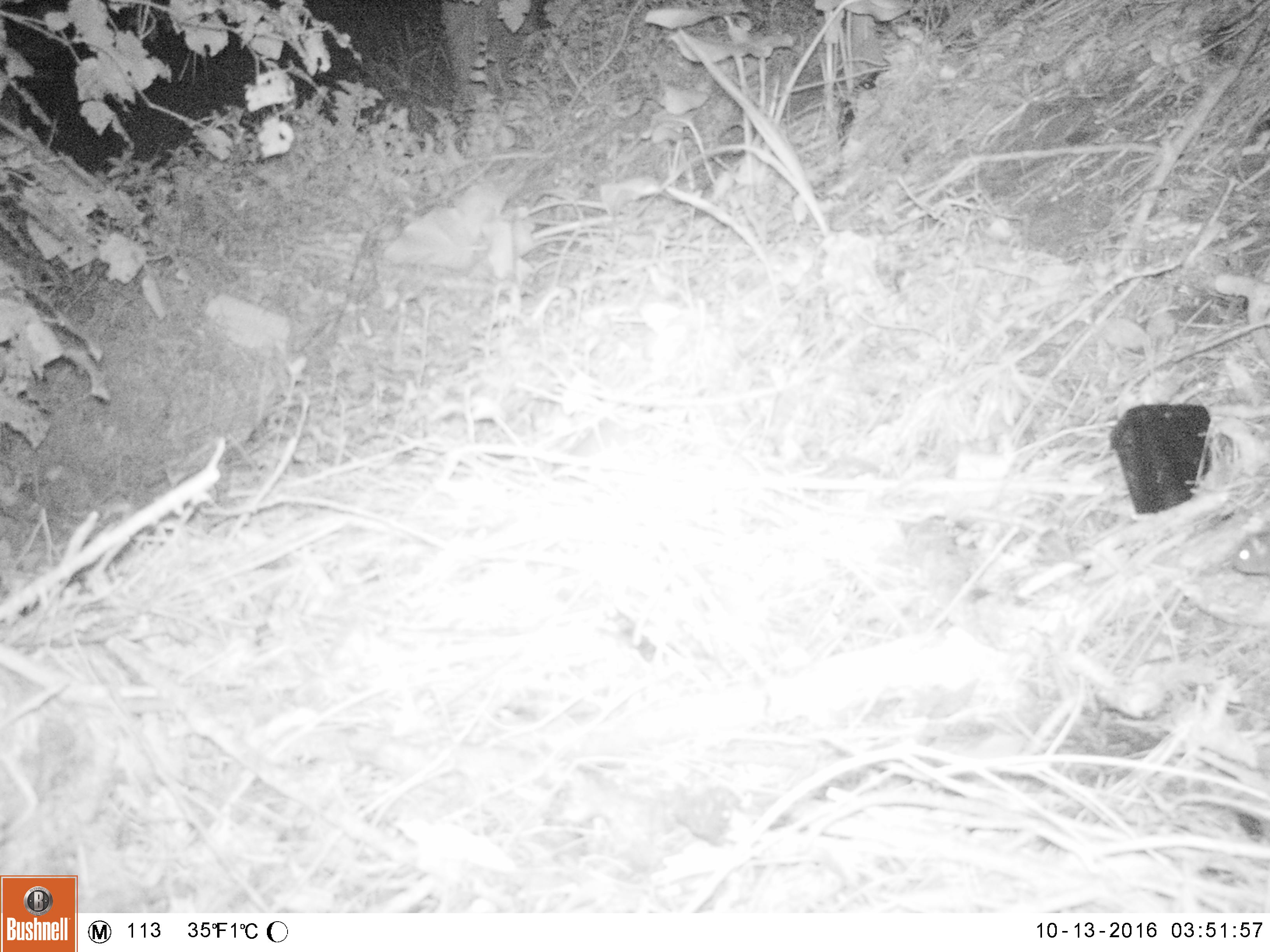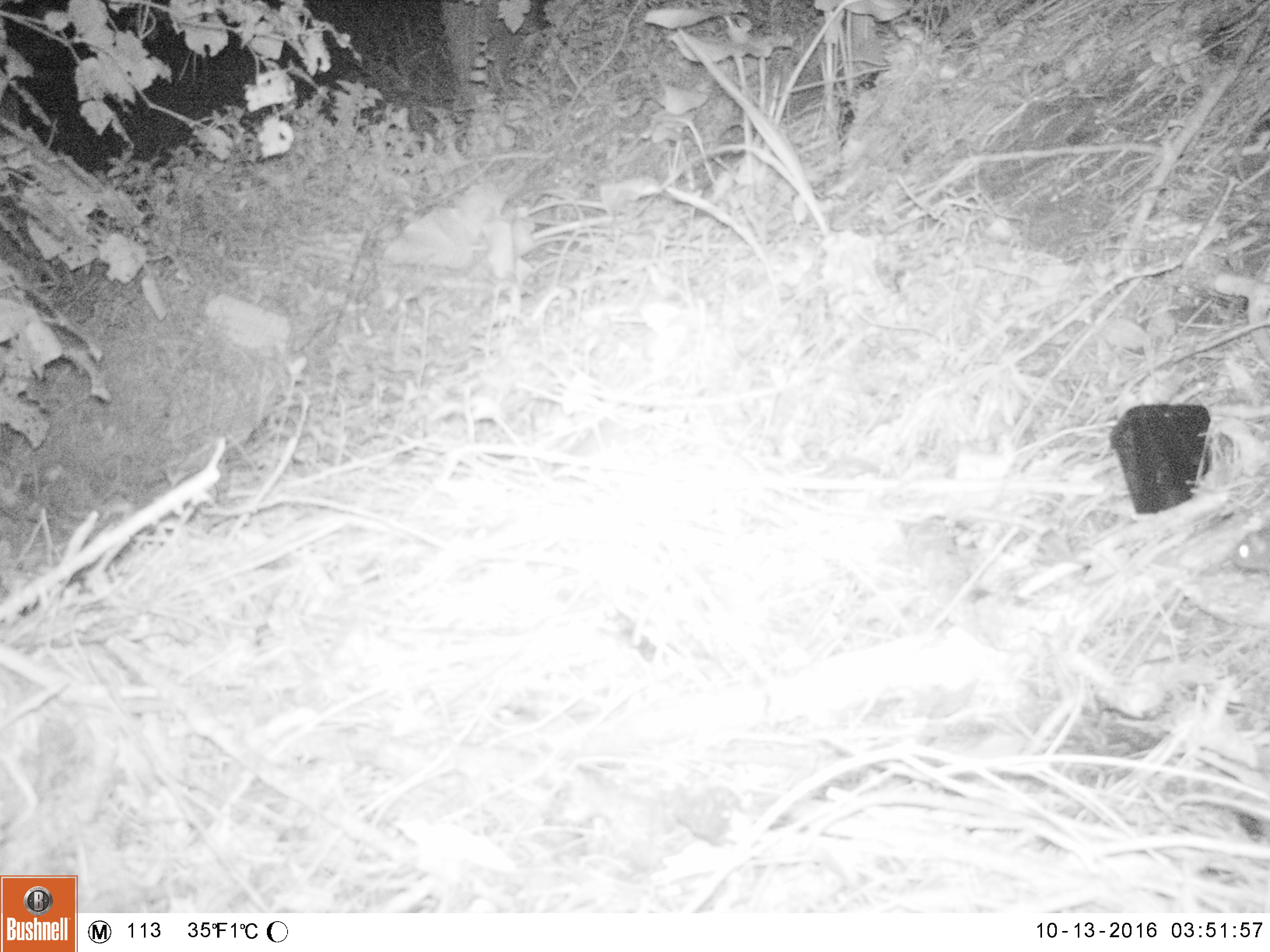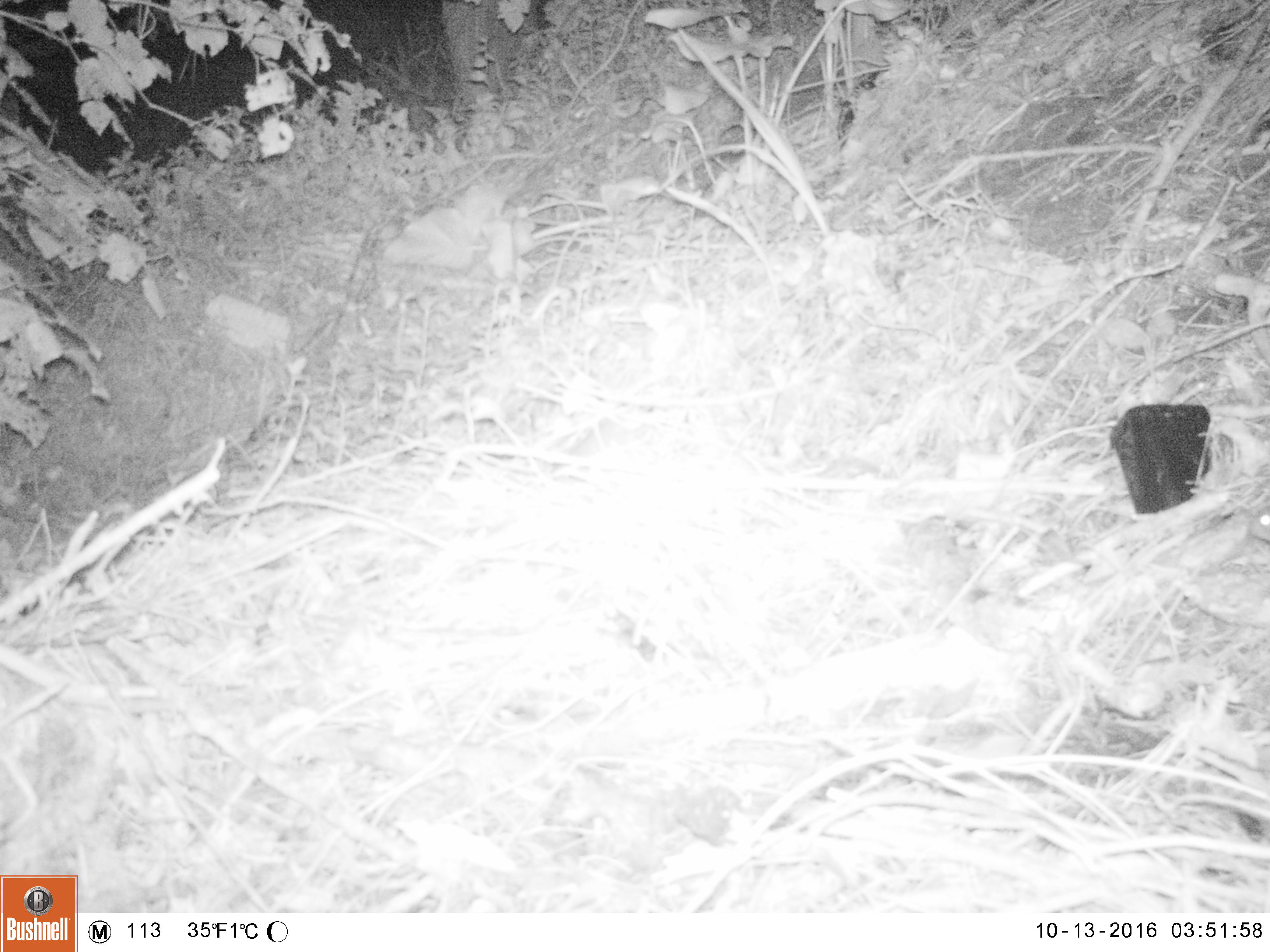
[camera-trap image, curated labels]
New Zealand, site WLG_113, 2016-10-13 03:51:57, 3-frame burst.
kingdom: Animalia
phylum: Chordata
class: Mammalia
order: Rodentia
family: Muridae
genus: Rattus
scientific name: Rattus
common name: rat